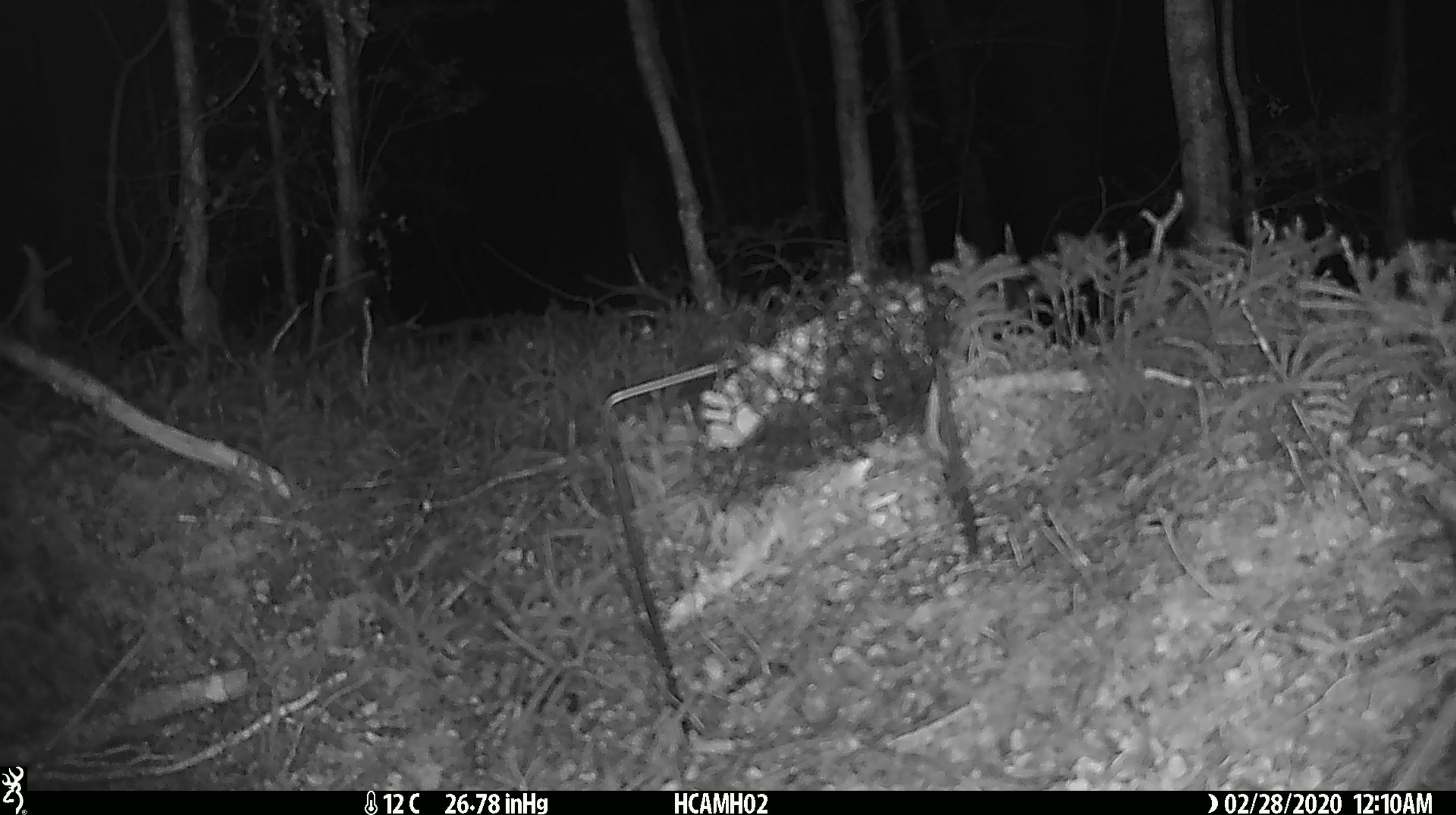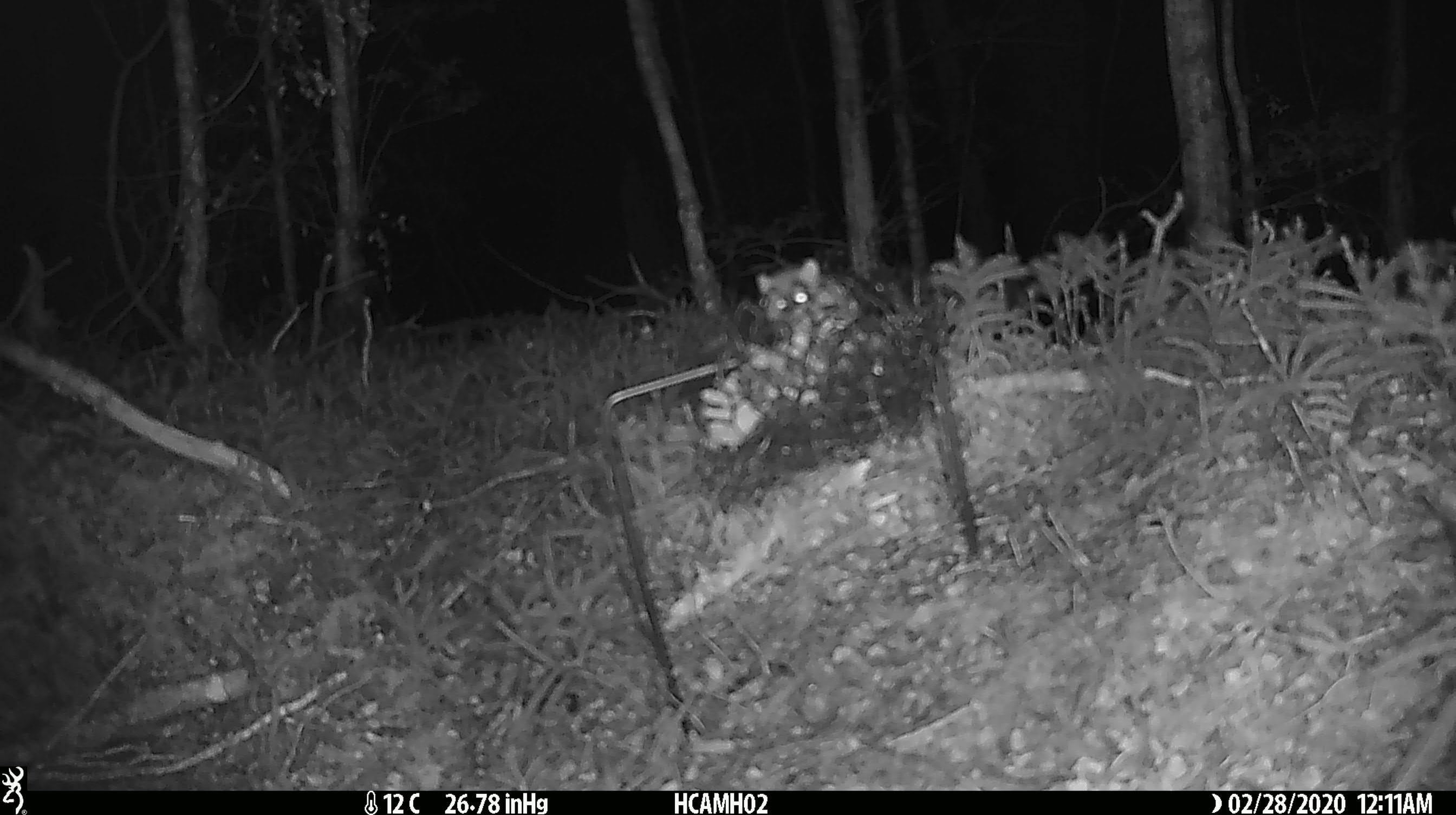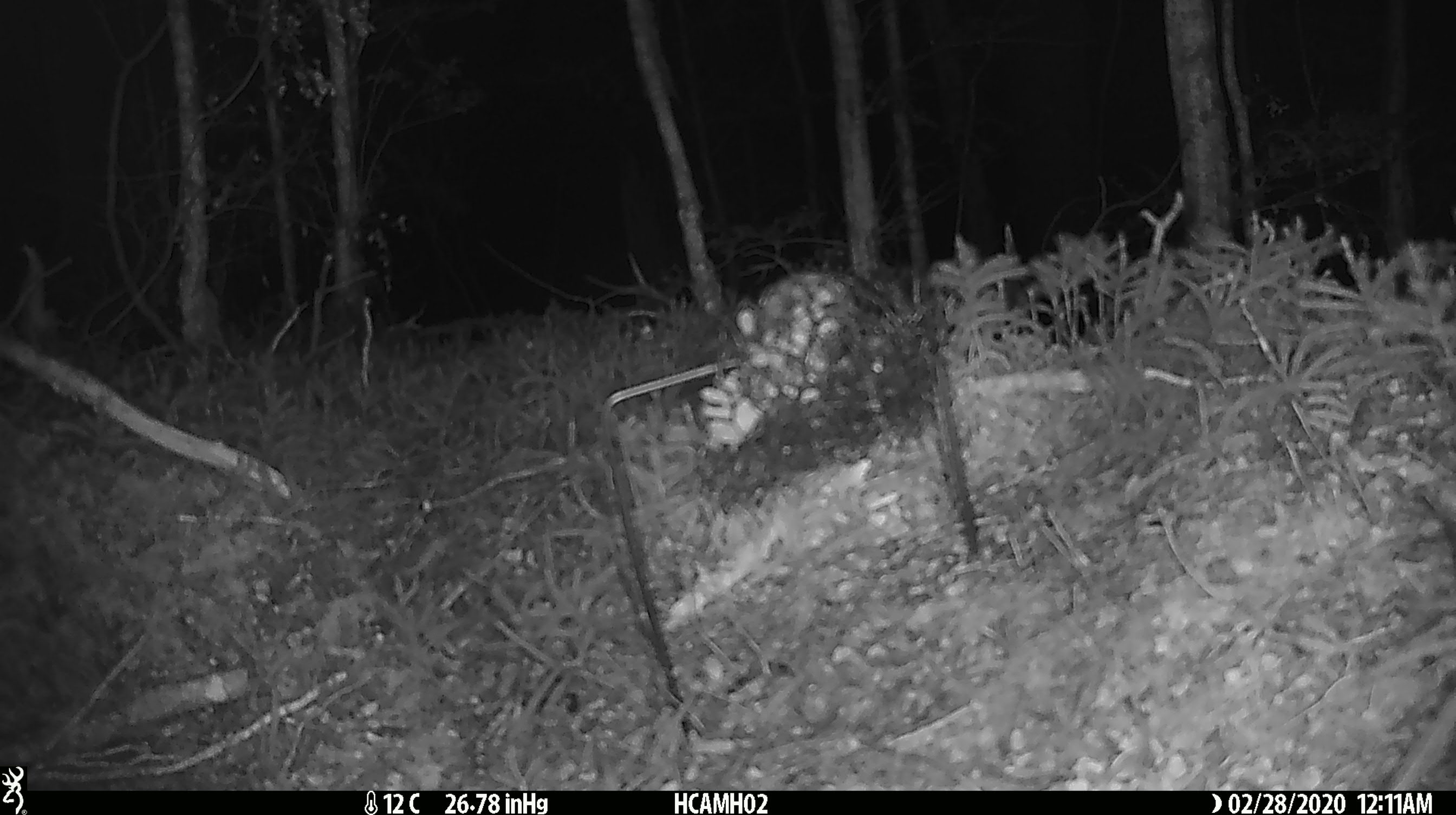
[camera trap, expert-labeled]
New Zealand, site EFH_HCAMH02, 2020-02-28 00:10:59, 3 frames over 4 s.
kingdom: Animalia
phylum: Chordata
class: Mammalia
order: Rodentia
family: Muridae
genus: Mus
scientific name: Mus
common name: mouse